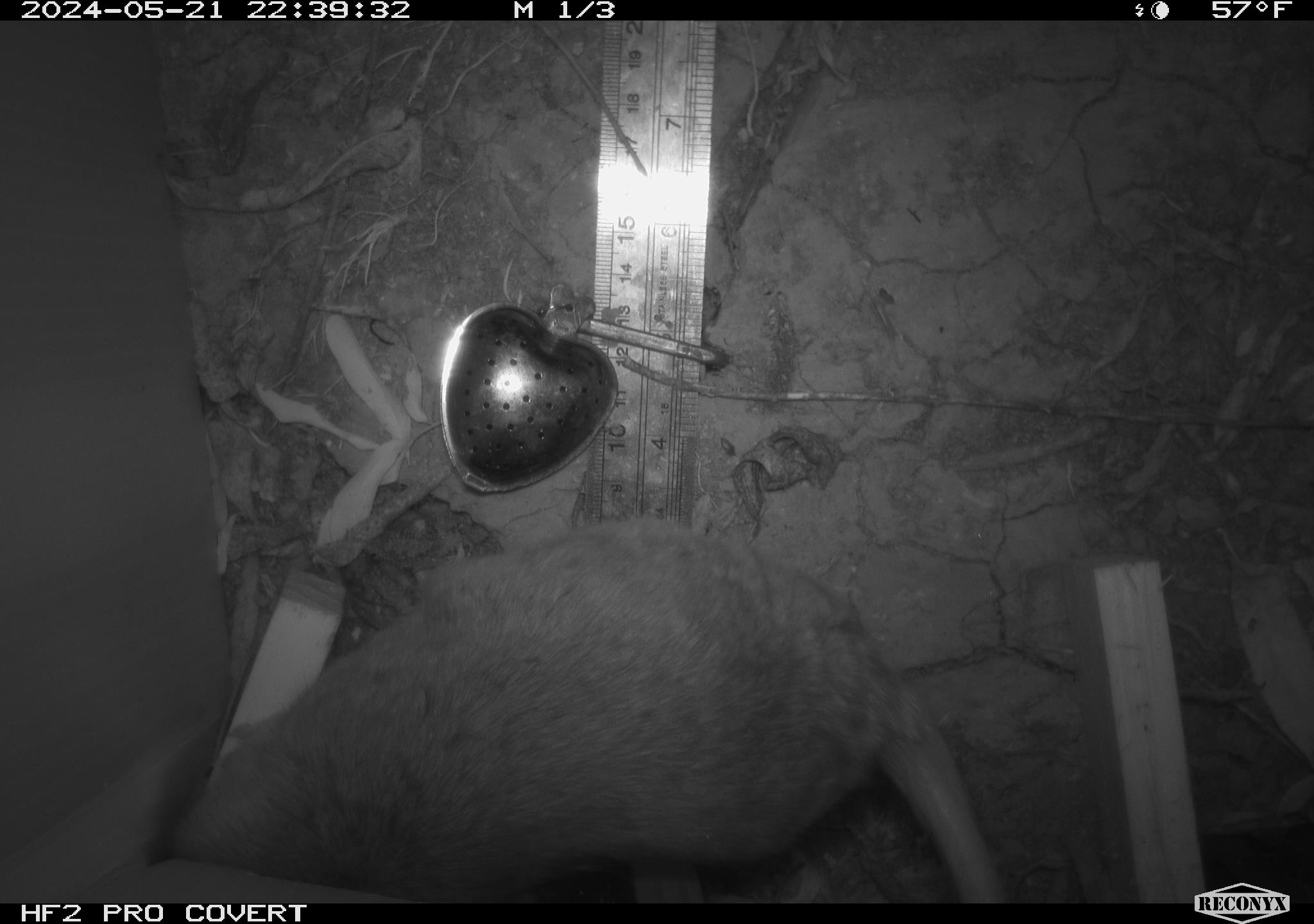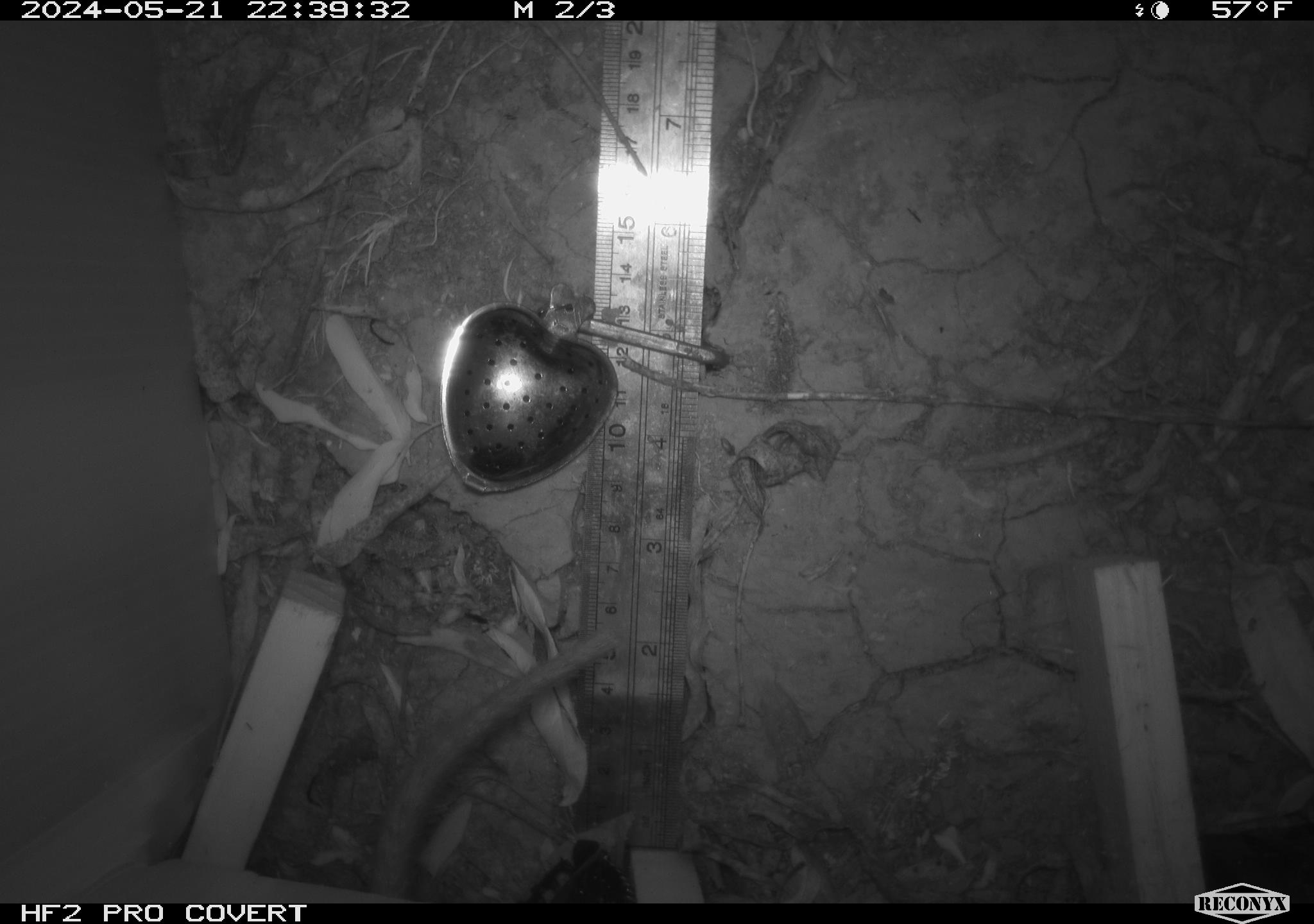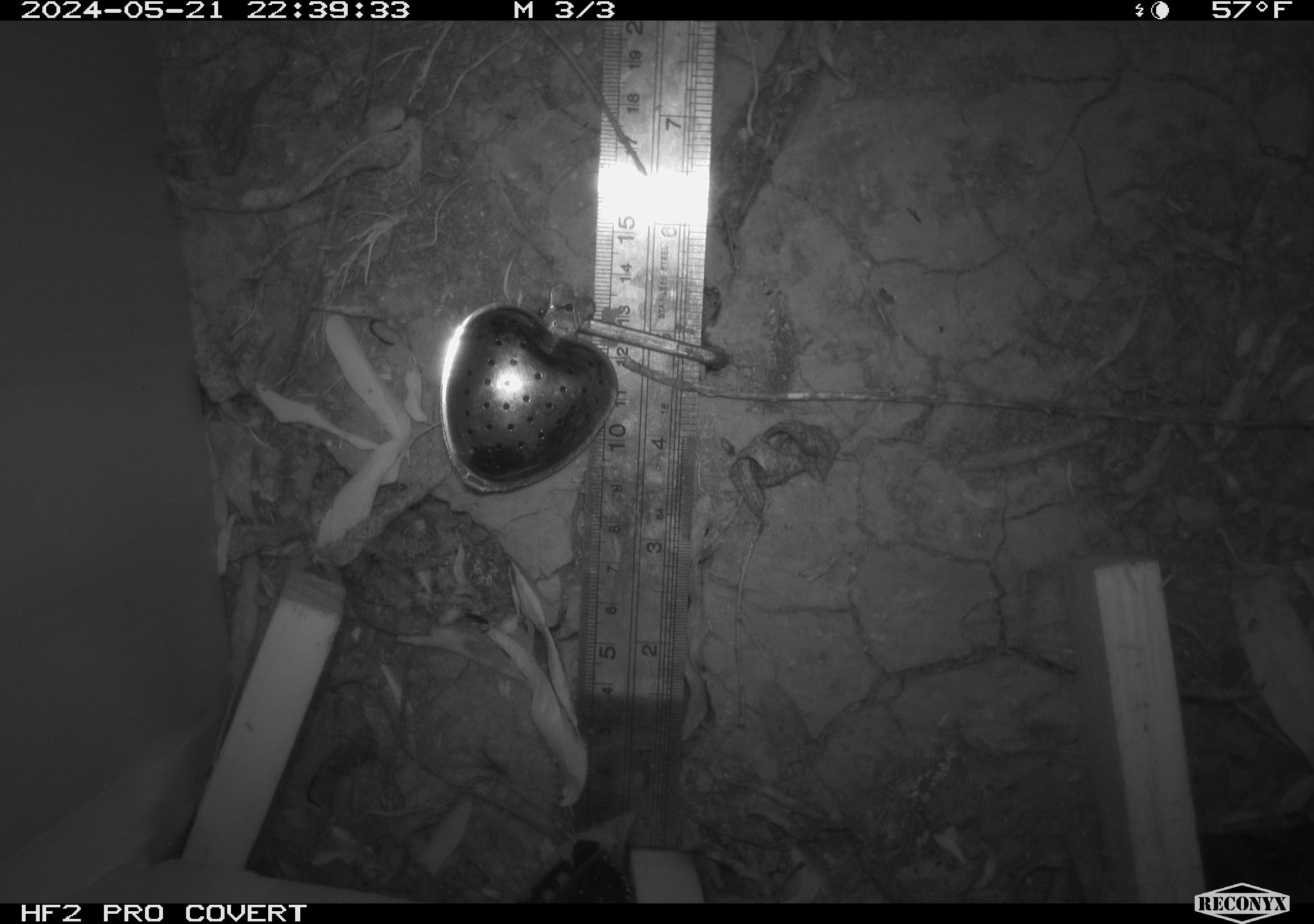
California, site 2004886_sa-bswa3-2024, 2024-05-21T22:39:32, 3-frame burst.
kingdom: Animalia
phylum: Chordata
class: Mammalia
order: Rodentia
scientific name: Rodentia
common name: woodrat or rat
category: woodrat or rat species